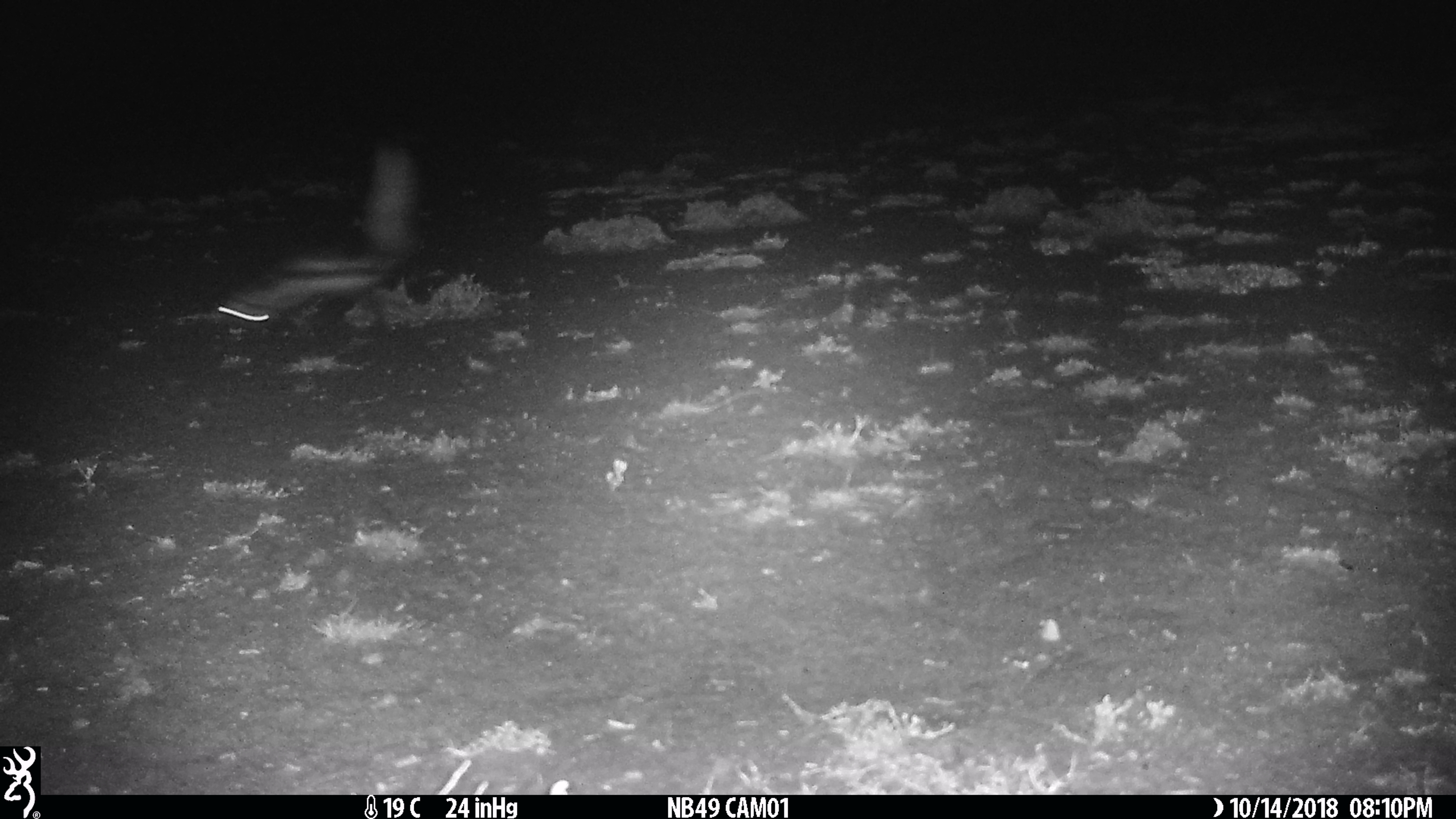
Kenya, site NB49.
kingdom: Animalia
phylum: Chordata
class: Mammalia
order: Carnivora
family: Mustelidae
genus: Ictonyx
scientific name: Ictonyx striatus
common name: zorilla